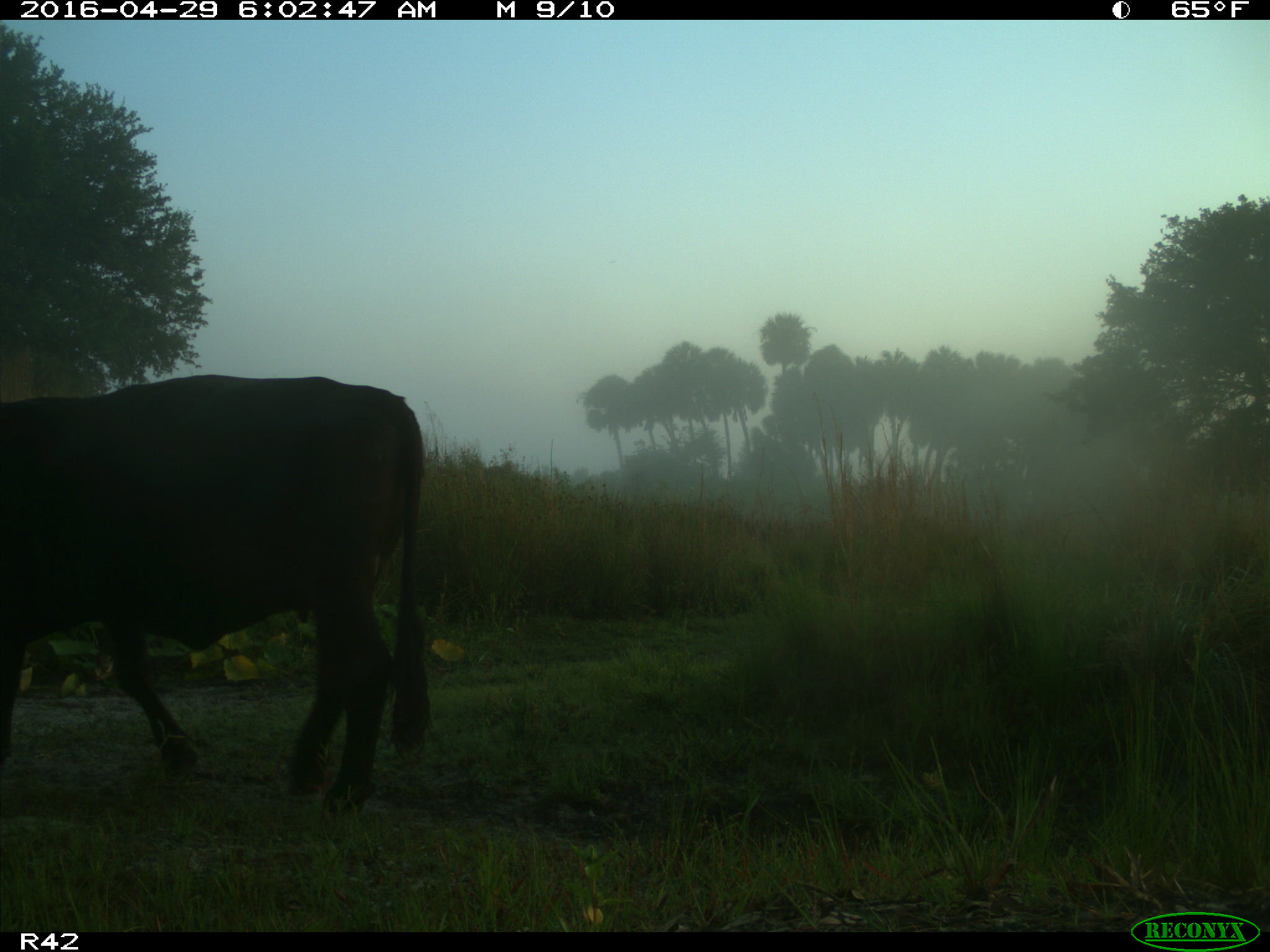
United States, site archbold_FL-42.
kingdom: Animalia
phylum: Chordata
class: Mammalia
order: Artiodactyla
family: Bovidae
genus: Bos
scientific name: Bos taurus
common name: domestic cow